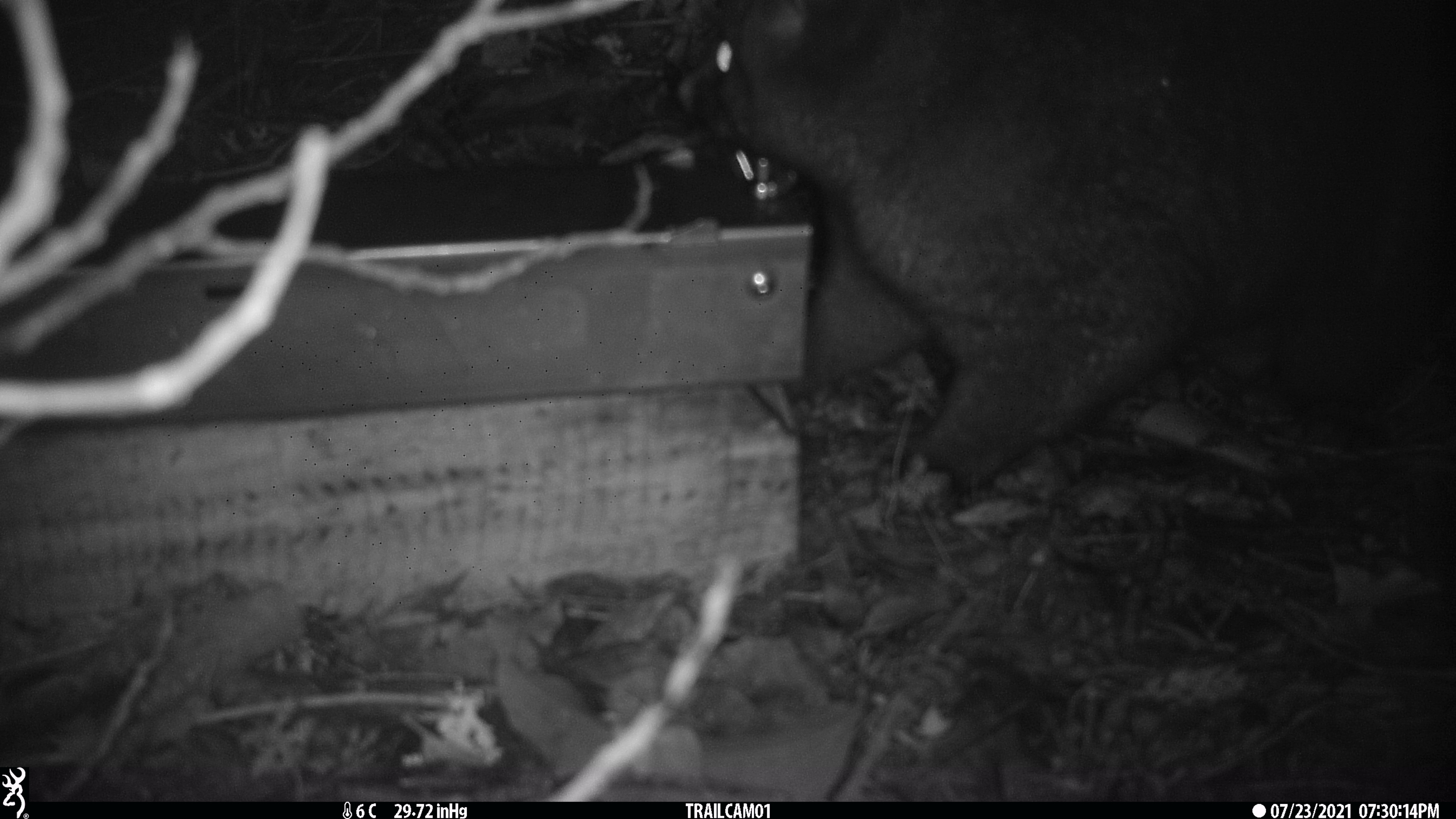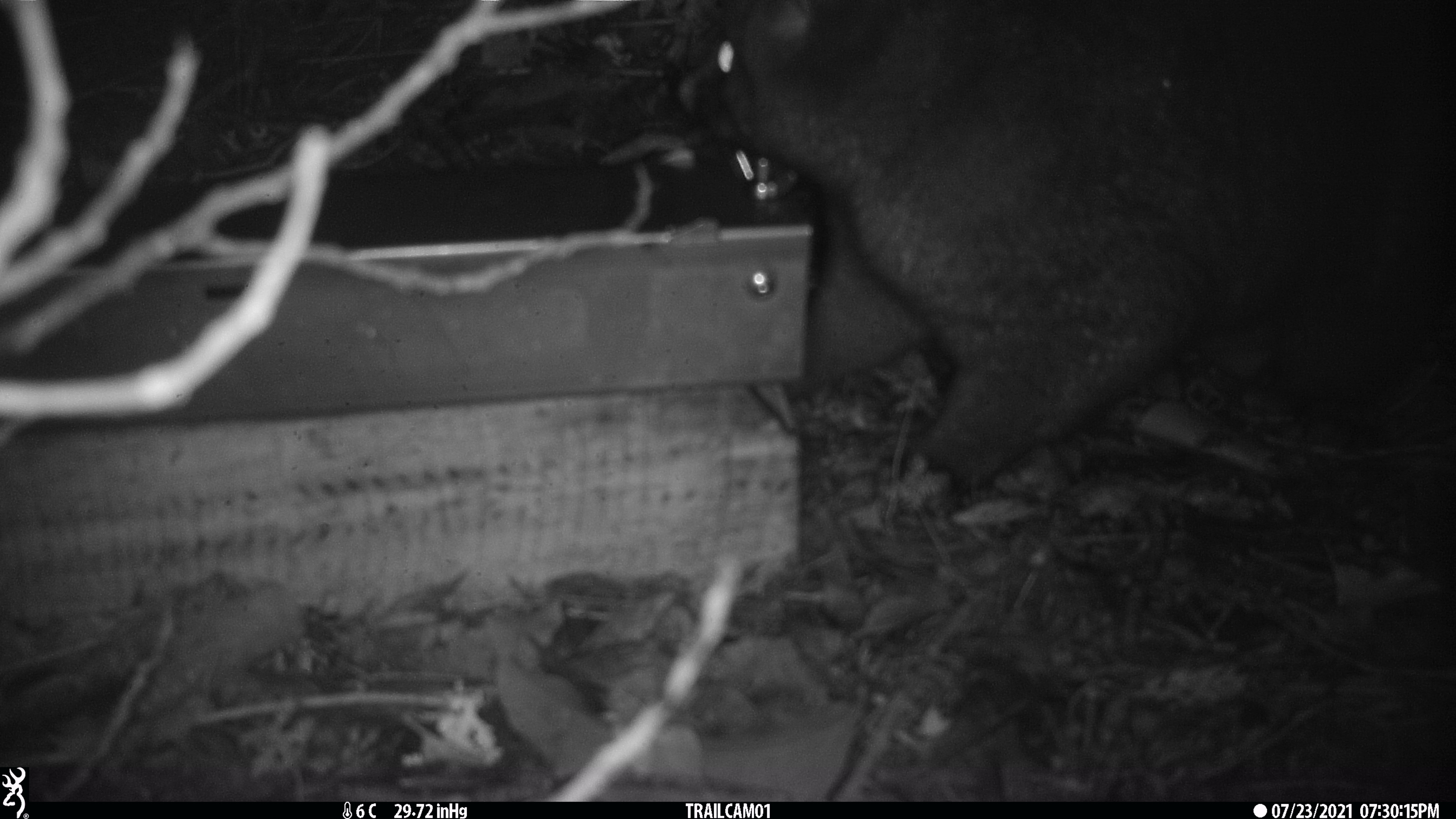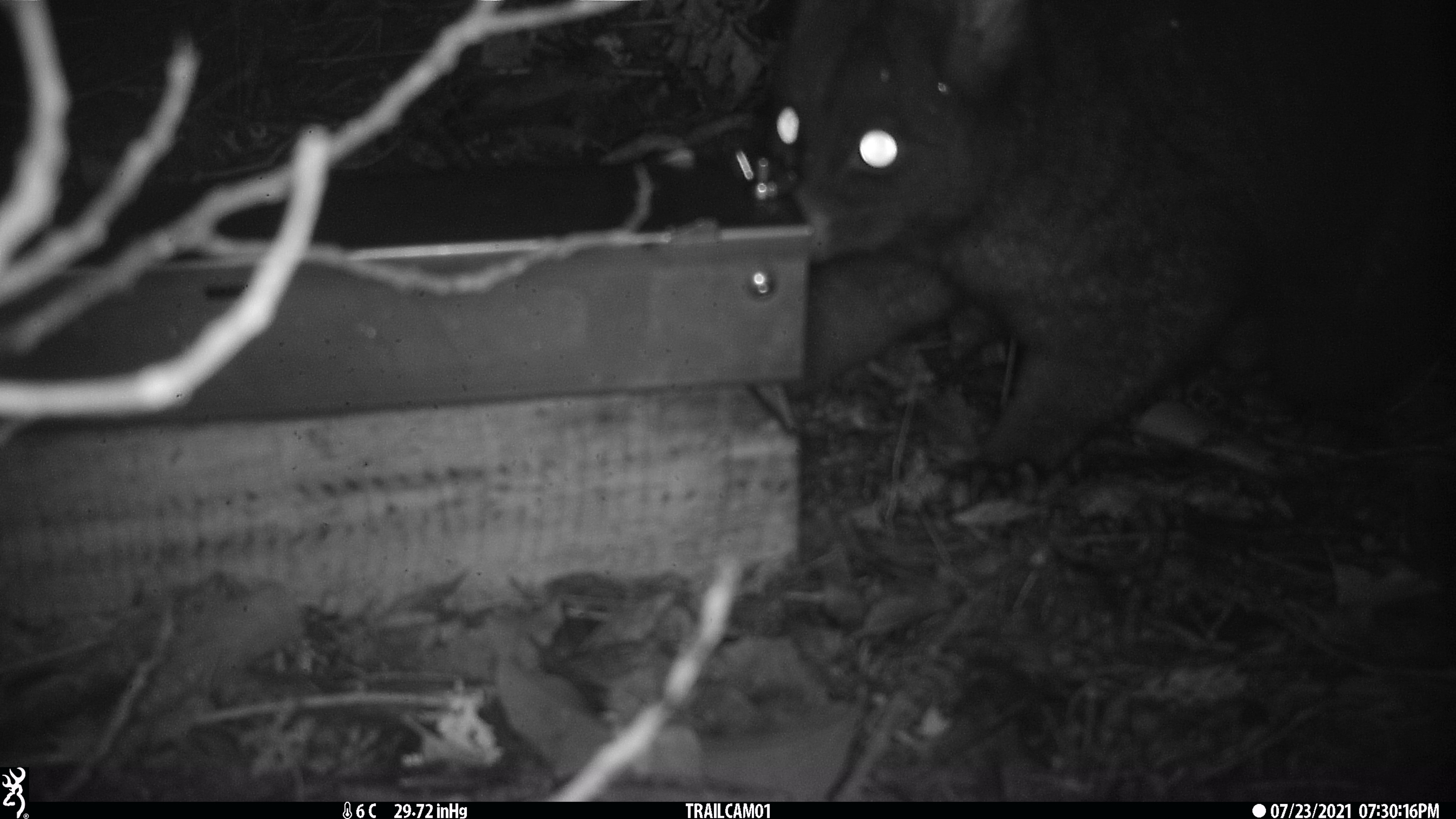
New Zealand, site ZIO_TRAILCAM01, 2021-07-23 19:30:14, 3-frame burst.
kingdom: Animalia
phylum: Chordata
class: Mammalia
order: Diprotodontia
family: Phalangeridae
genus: Trichosurus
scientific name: Trichosurus vulpecula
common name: common brushtail possum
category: possum